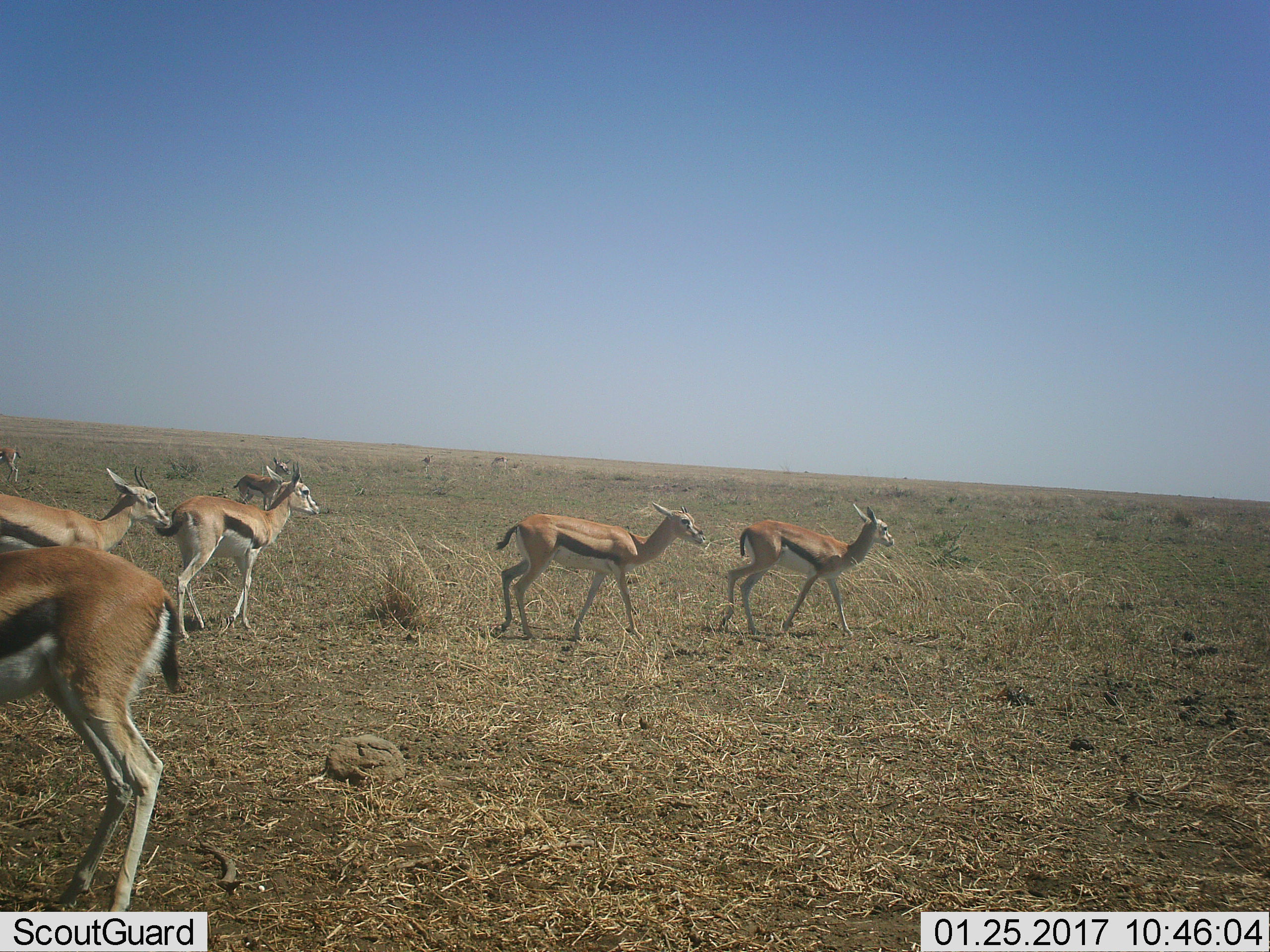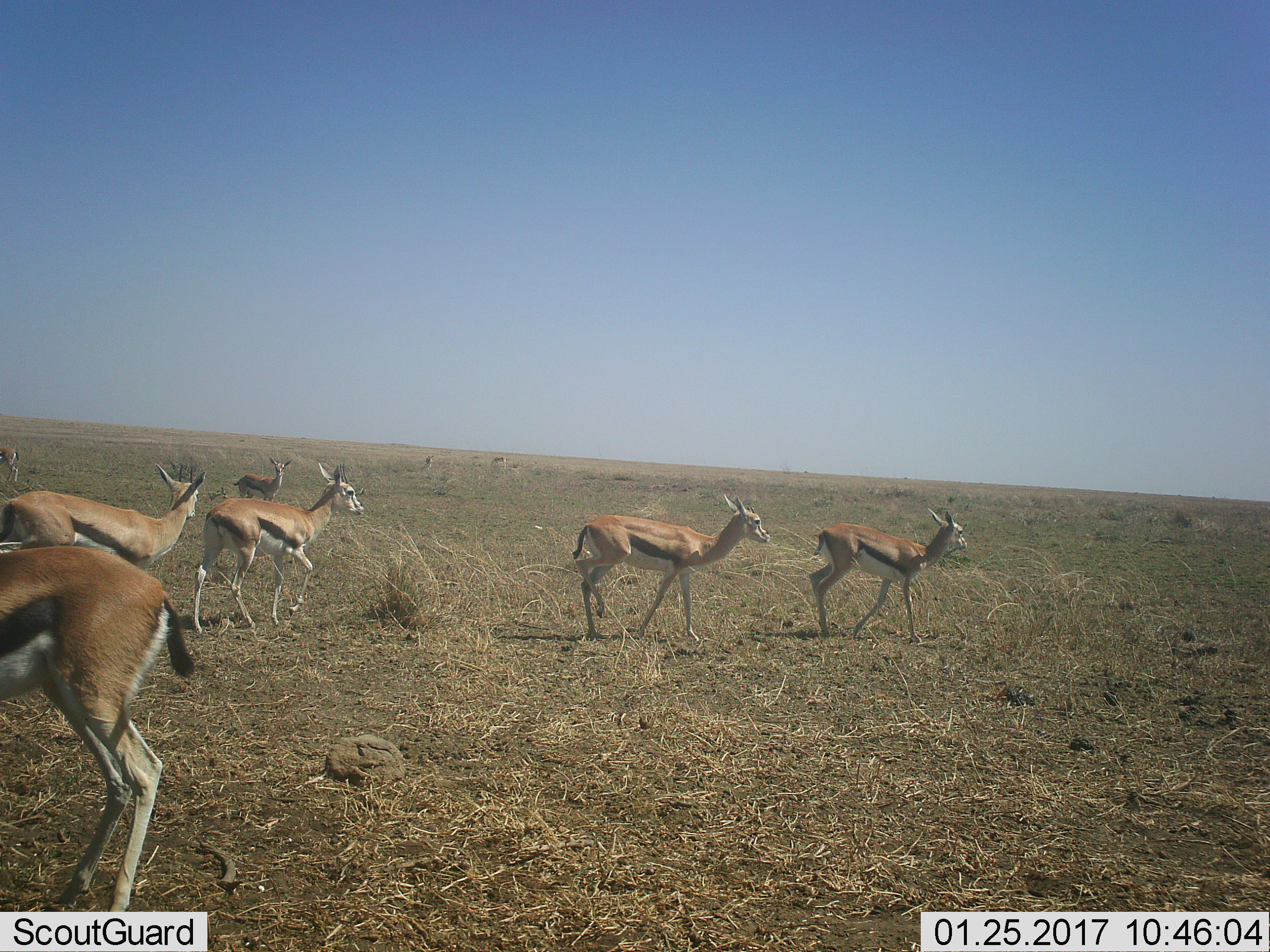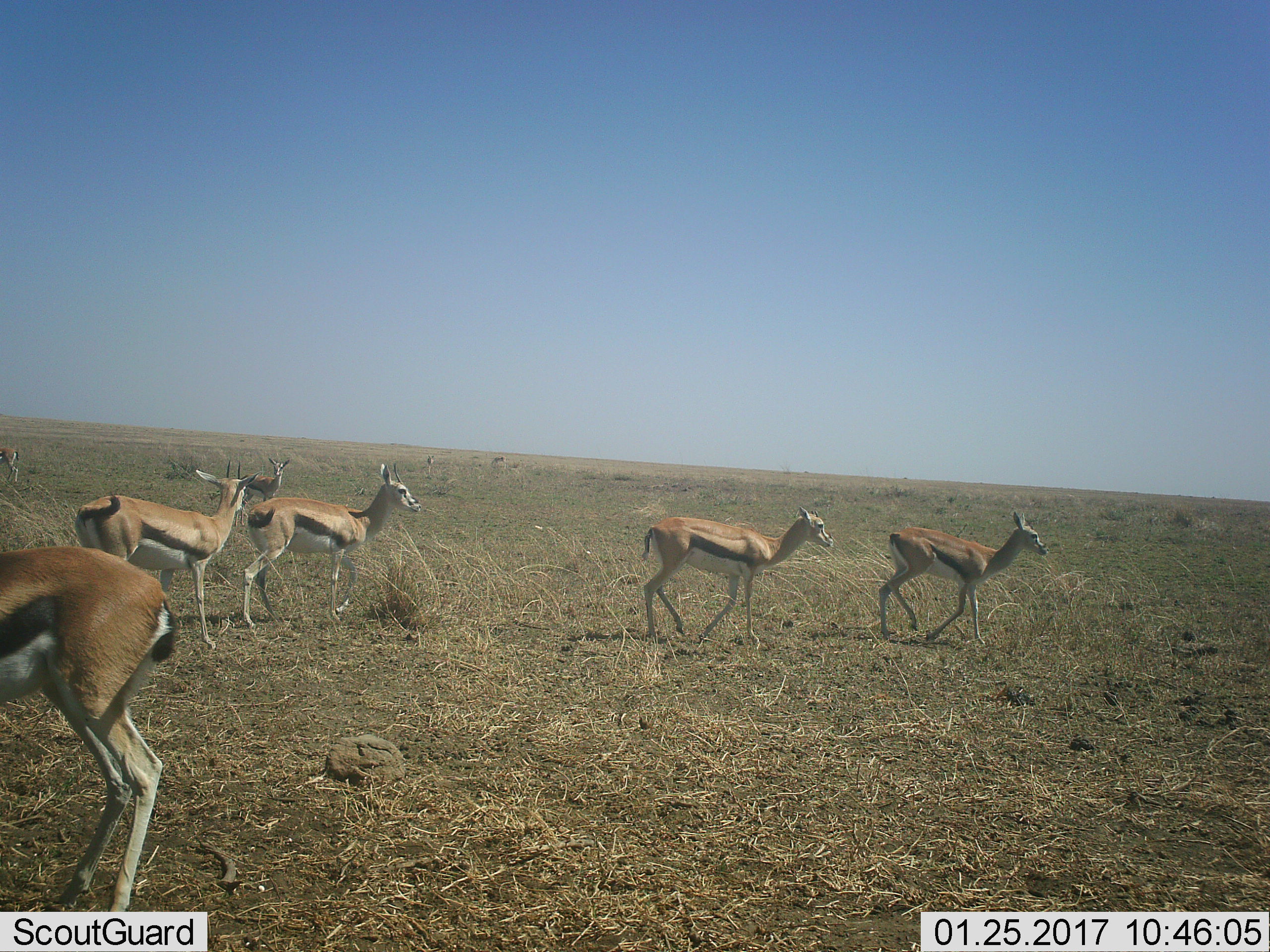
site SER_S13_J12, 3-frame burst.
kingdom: Animalia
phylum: Chordata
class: Mammalia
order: Artiodactyla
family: Bovidae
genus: Eudorcas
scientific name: Eudorcas thomsonii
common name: thomson's gazelle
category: gazellethomsons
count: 9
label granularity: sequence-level